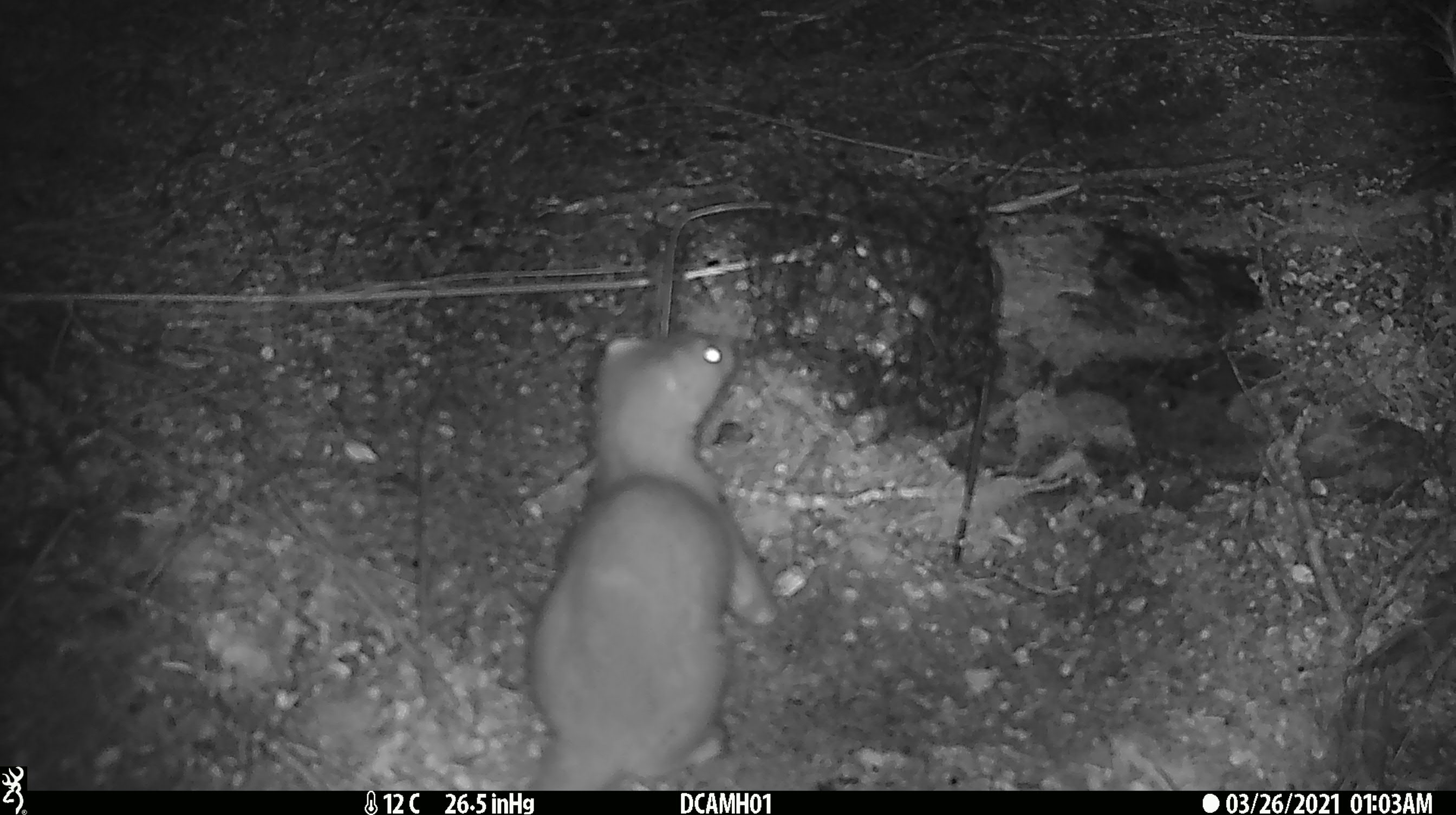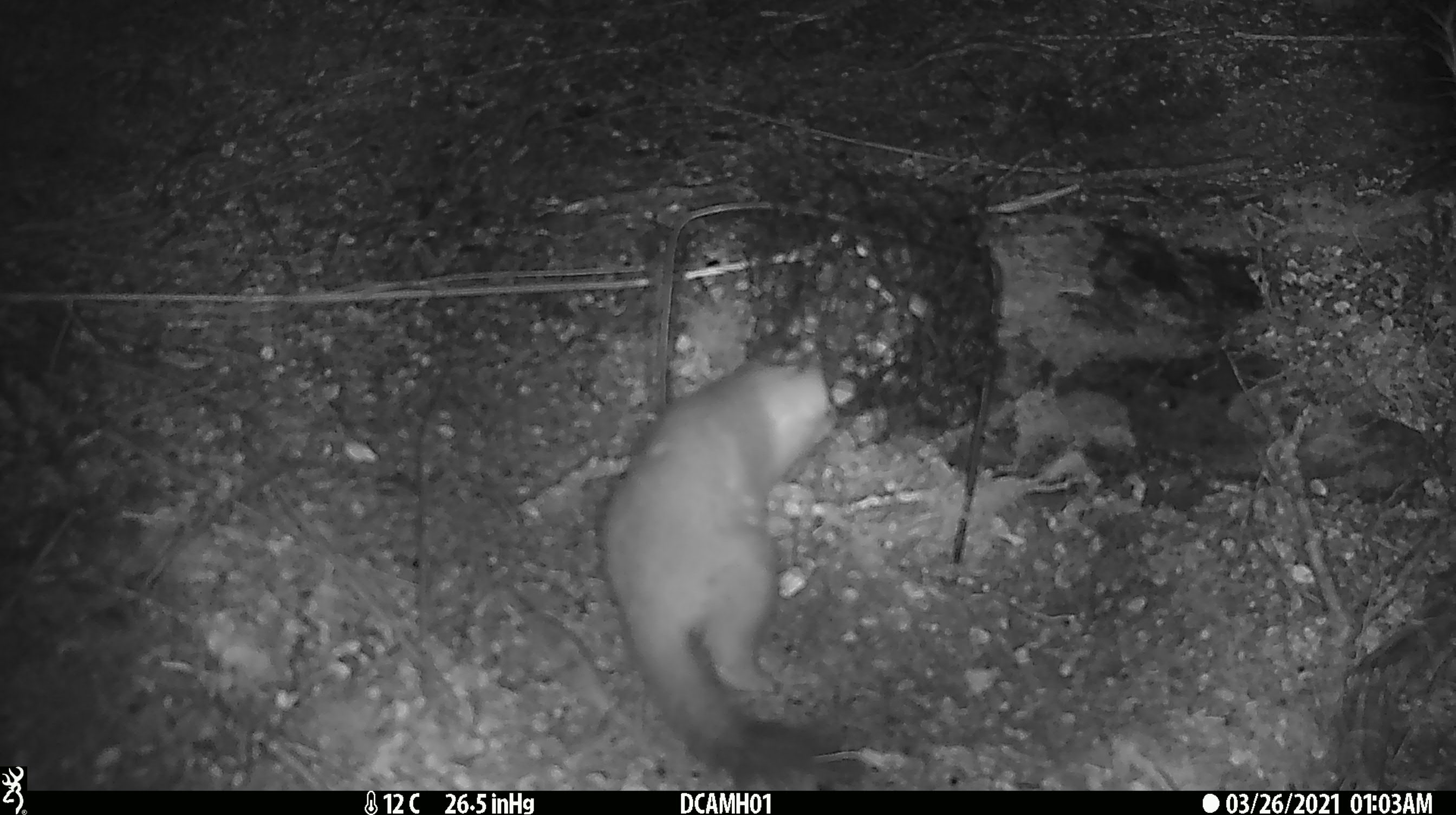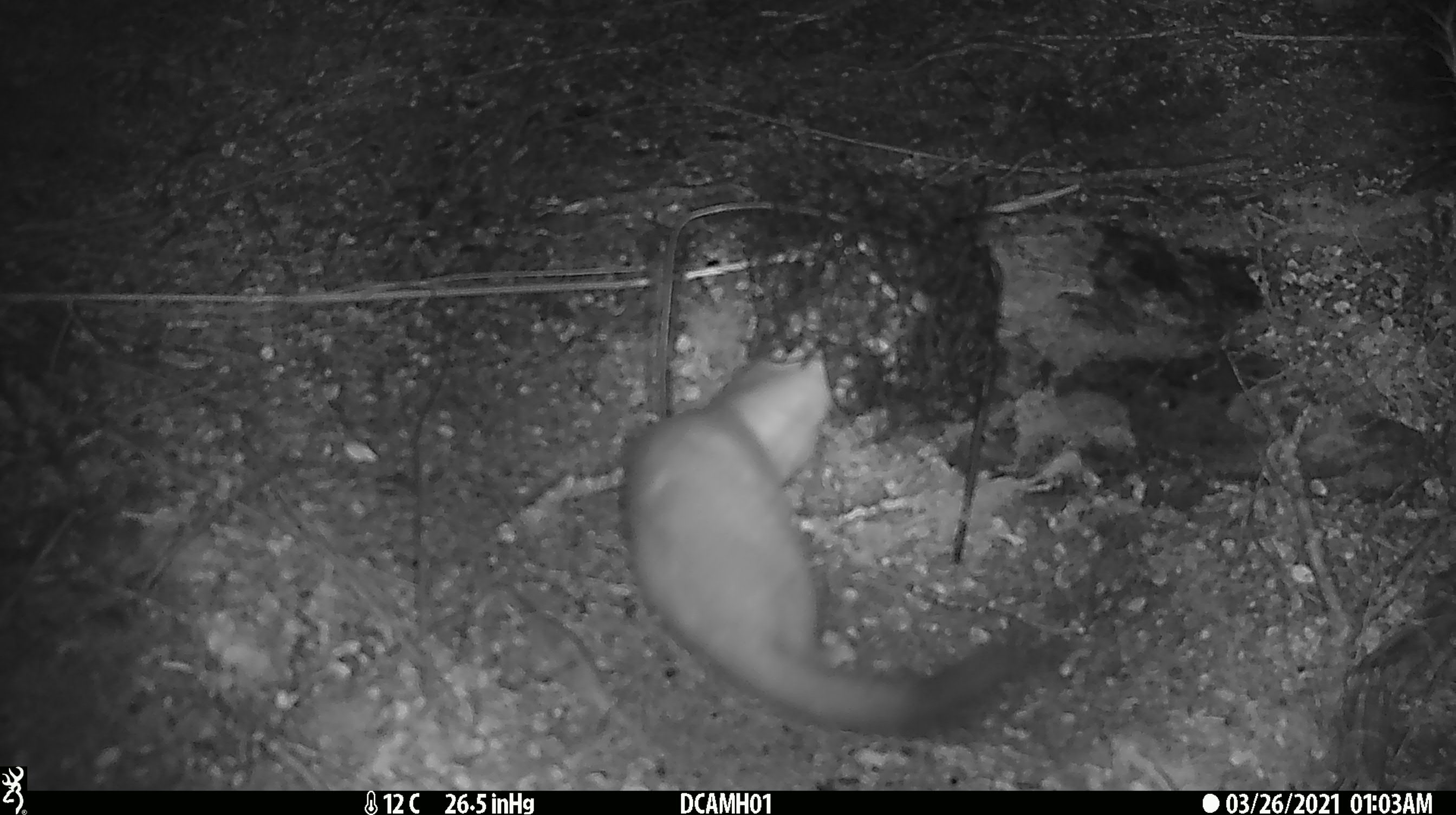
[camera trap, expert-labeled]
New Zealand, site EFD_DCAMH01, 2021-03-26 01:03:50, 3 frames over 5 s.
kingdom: Animalia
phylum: Chordata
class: Mammalia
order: Carnivora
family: Mustelidae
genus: Mustela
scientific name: Mustela erminea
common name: stoat